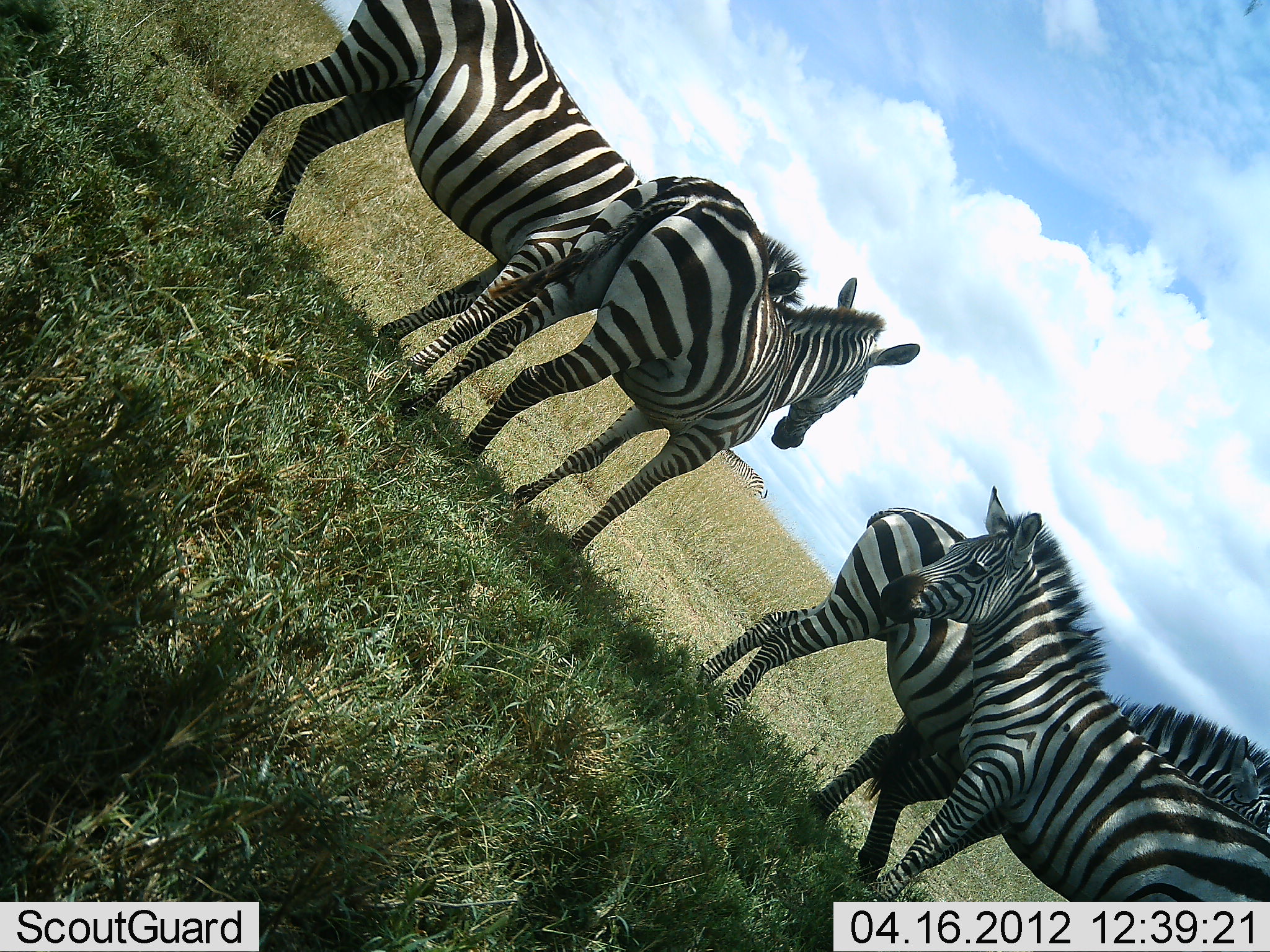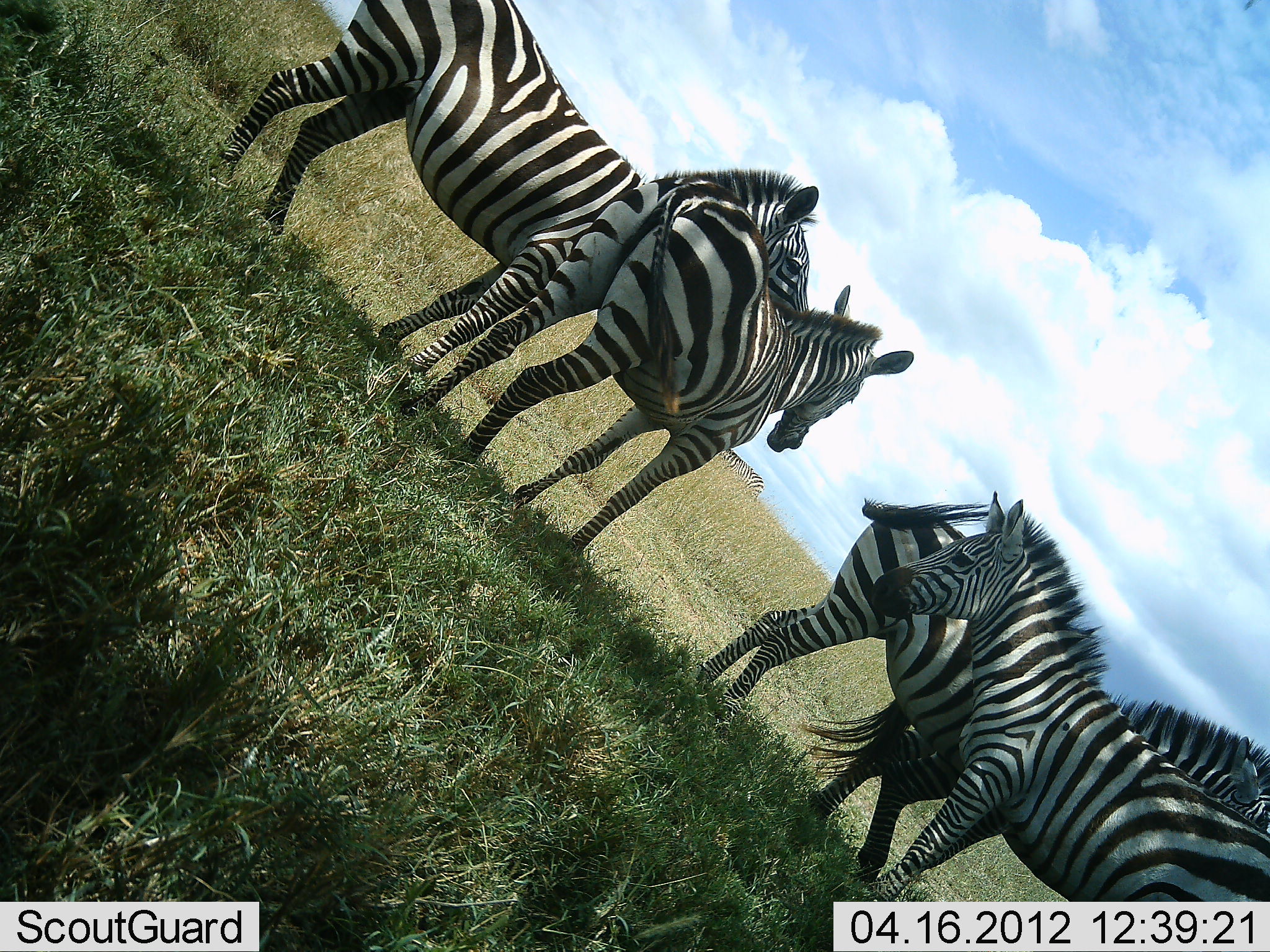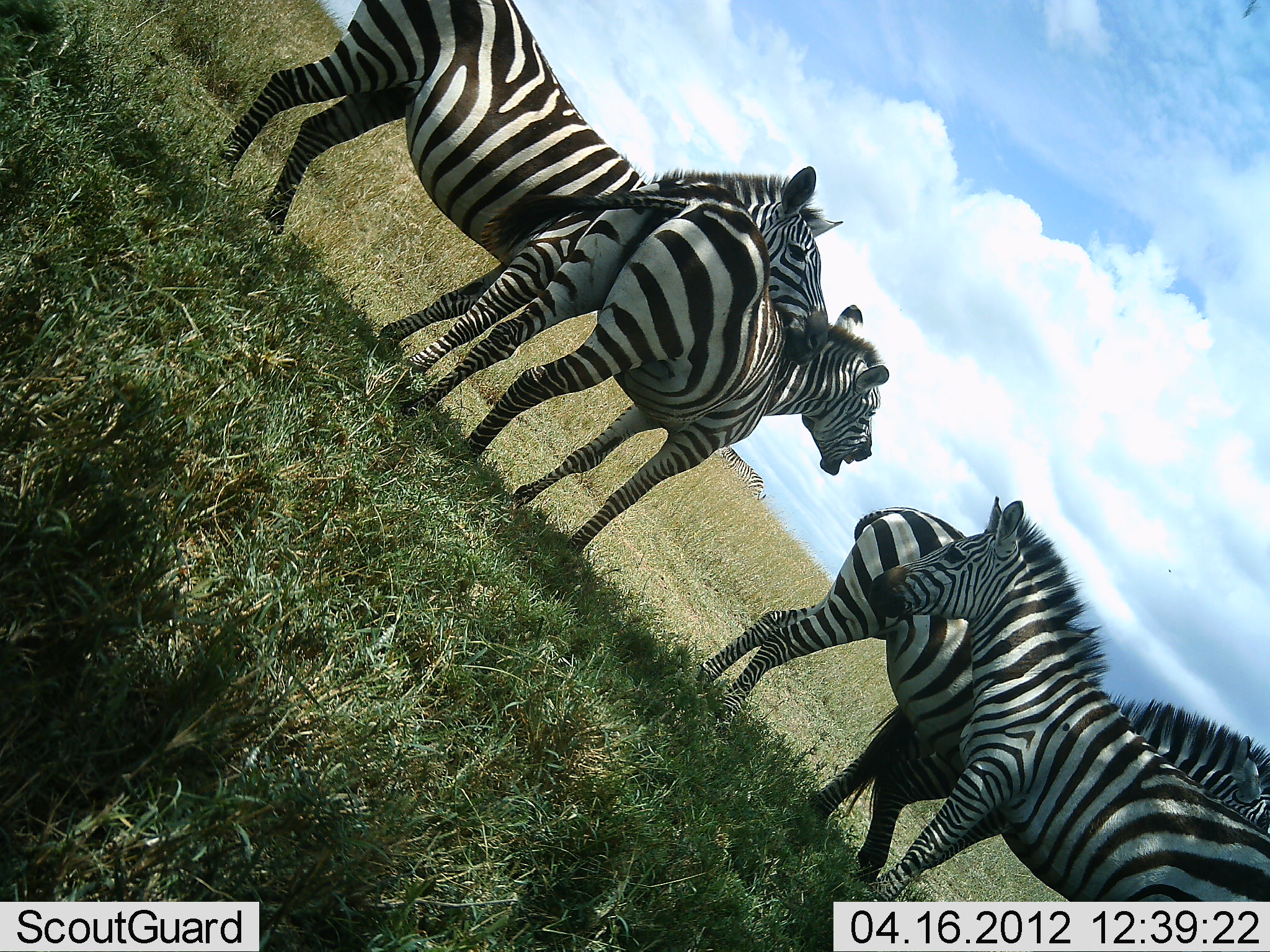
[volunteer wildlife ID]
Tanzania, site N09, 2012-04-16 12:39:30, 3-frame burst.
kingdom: Animalia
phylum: Chordata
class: Mammalia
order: Perissodactyla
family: Equidae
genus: Equus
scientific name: Equus quagga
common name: plains zebra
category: zebra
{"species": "zebra (plains zebra) (Equus quagga)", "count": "4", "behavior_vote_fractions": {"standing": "87%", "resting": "0%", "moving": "4%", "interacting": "35%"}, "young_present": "0%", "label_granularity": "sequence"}